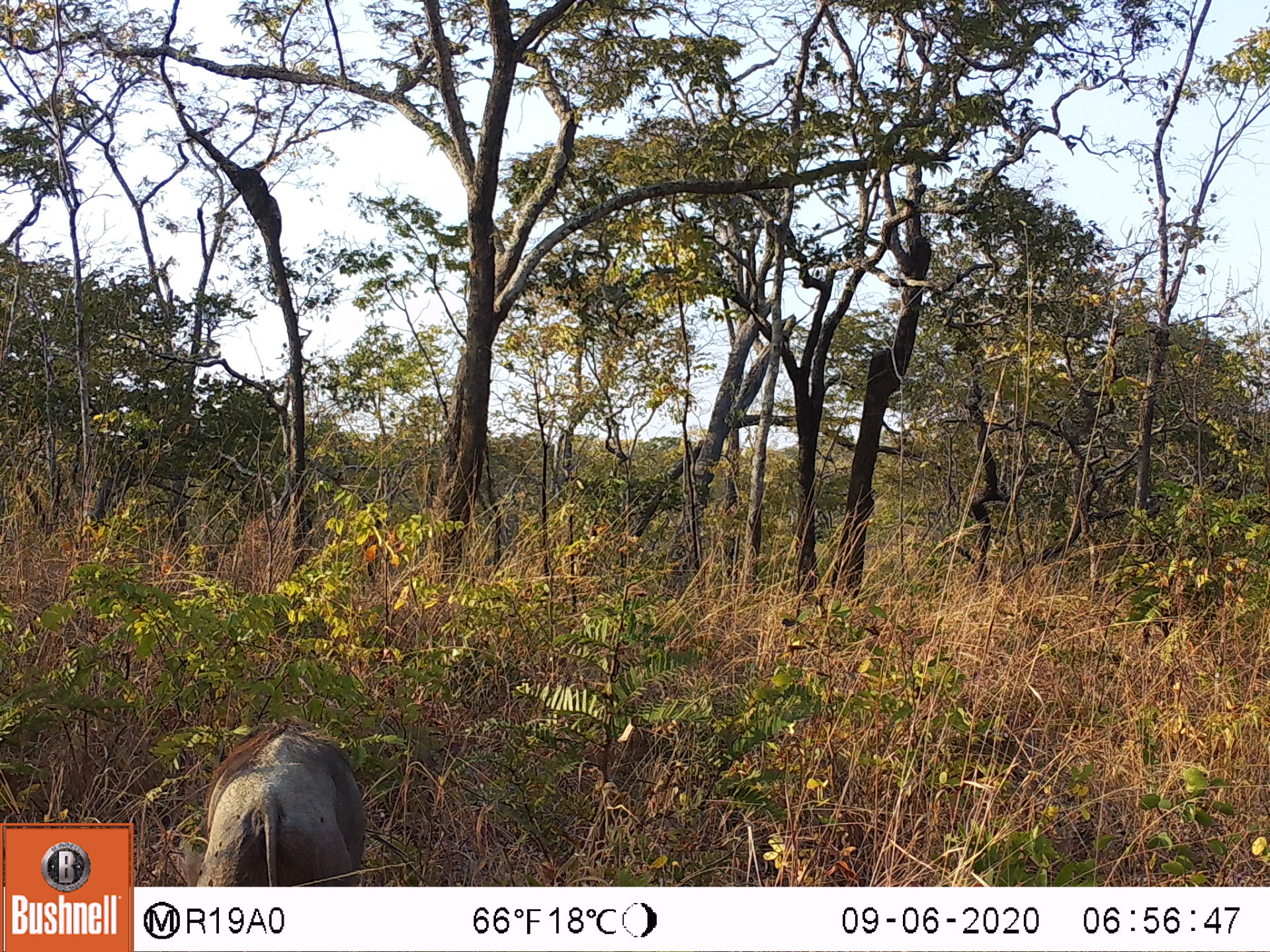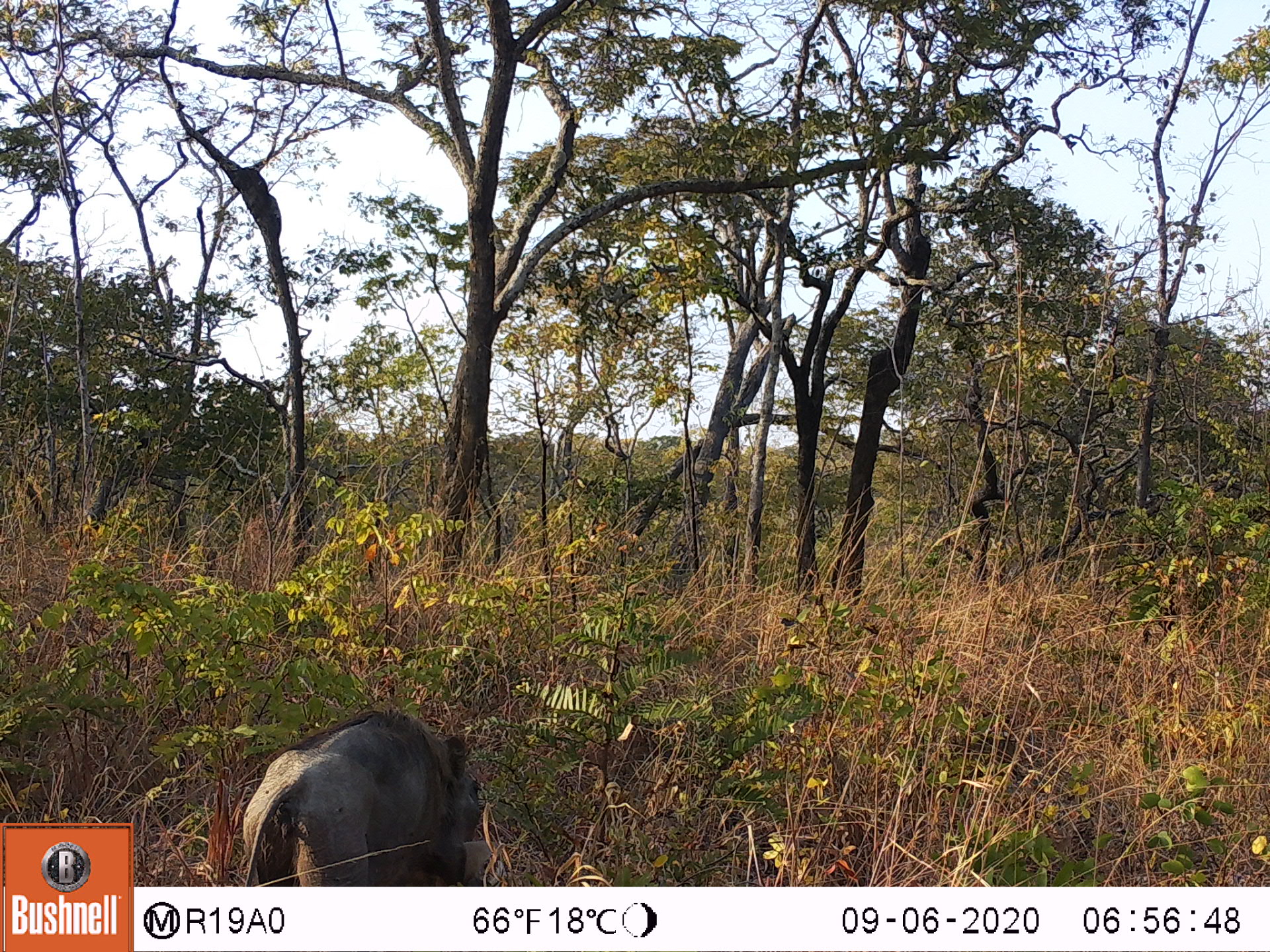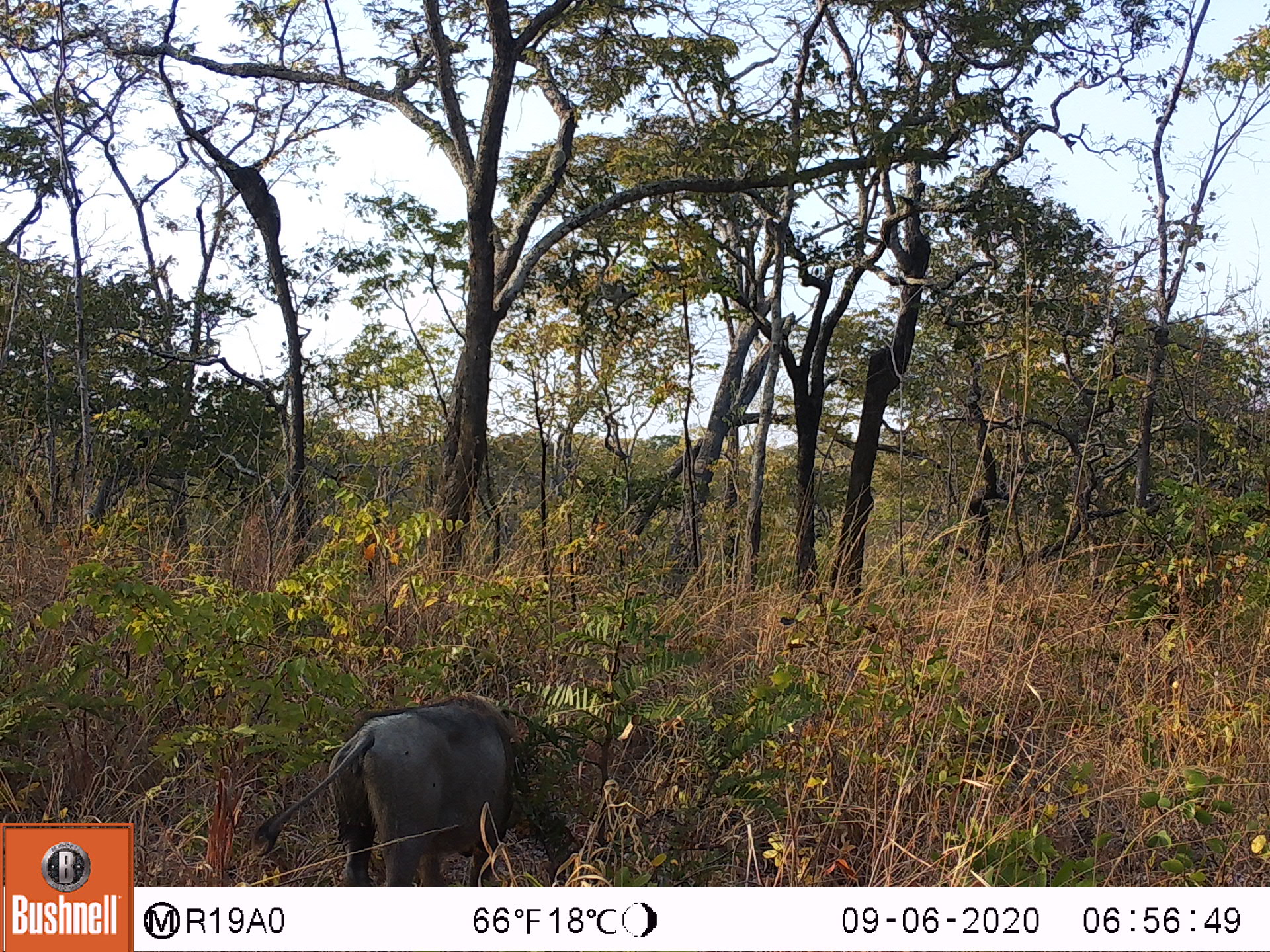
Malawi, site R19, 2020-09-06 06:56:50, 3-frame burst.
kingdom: Animalia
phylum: Chordata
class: Mammalia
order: Artiodactyla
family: Suidae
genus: Phacochoerus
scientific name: Phacochoerus africanus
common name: common warthog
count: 1